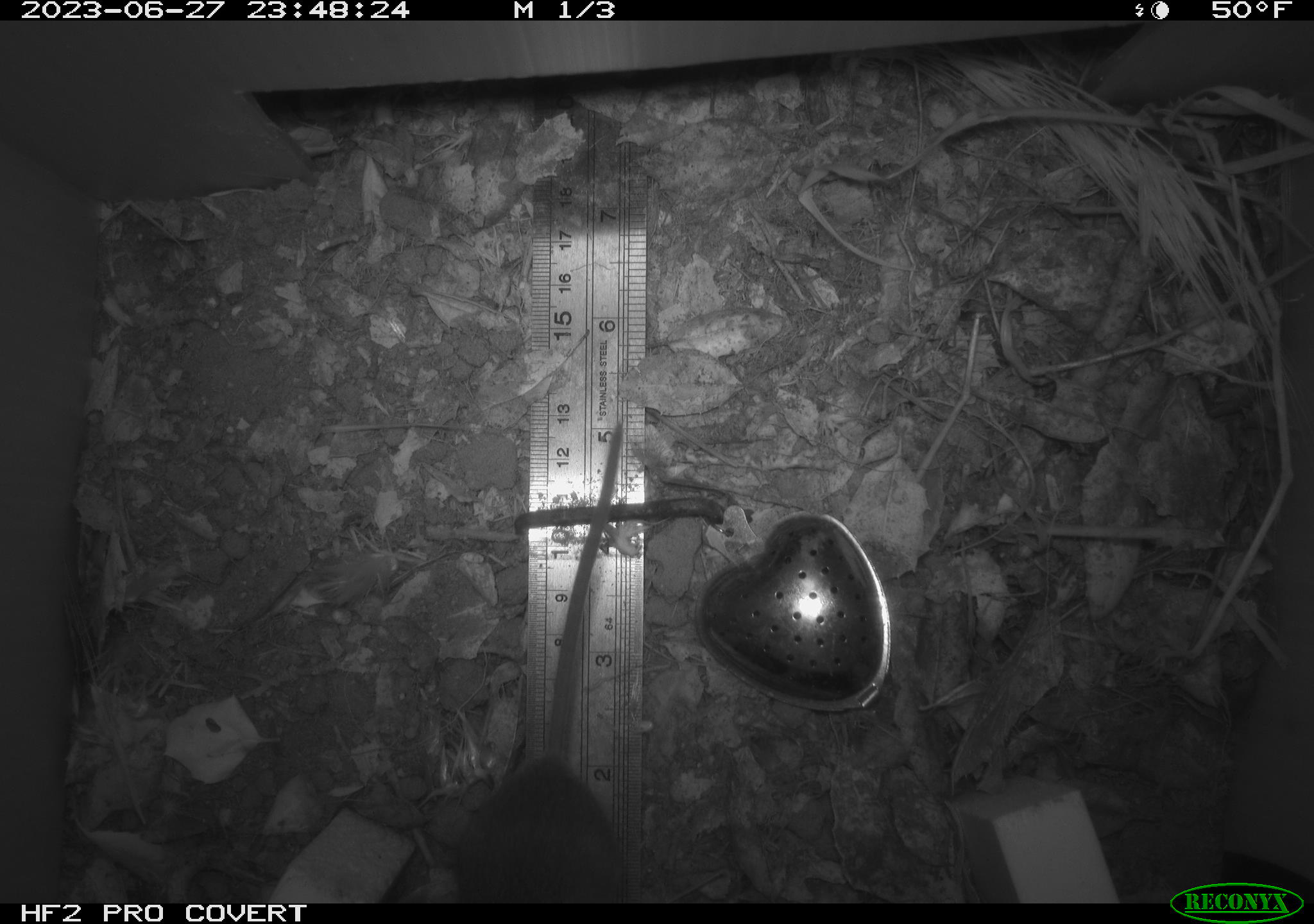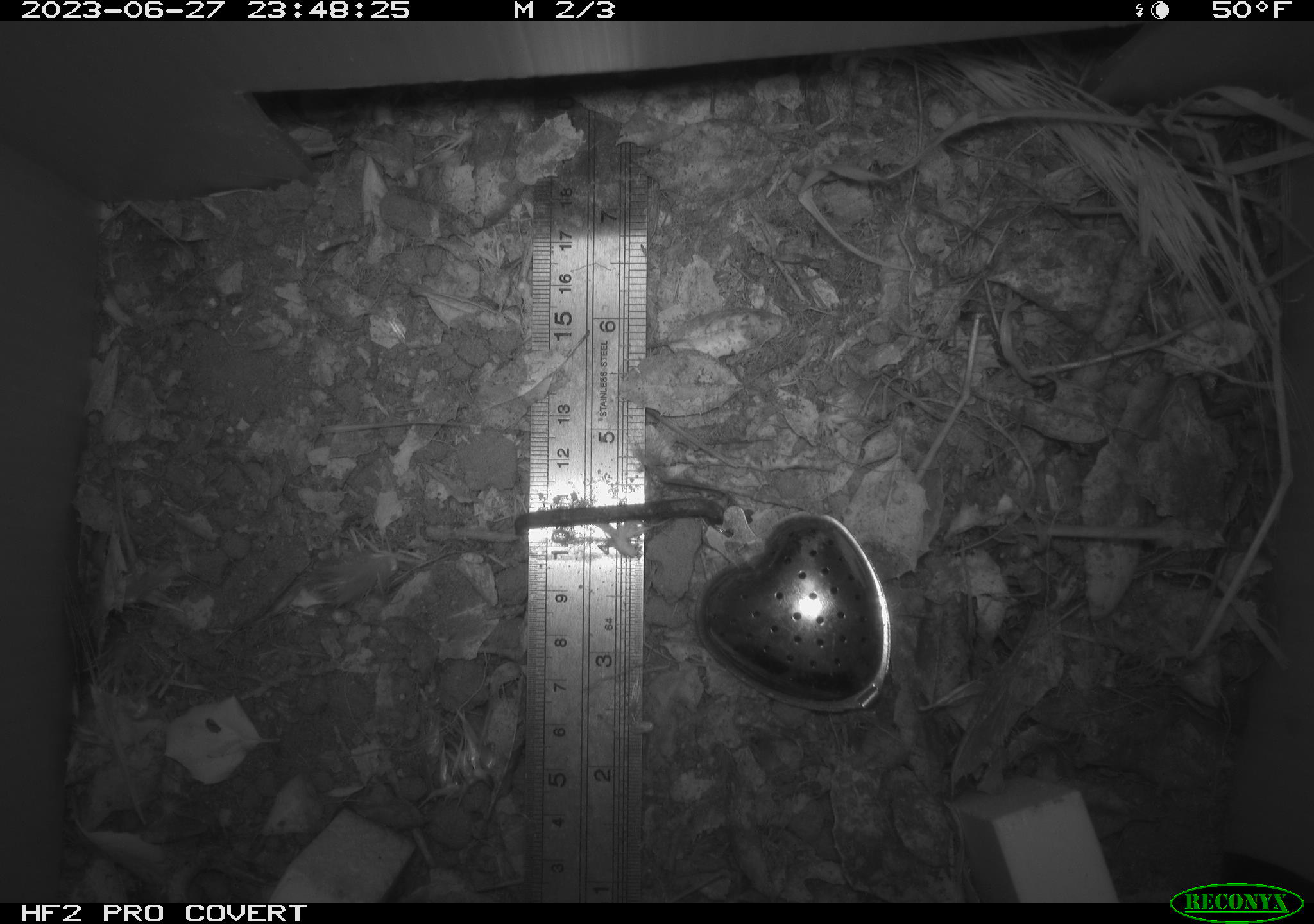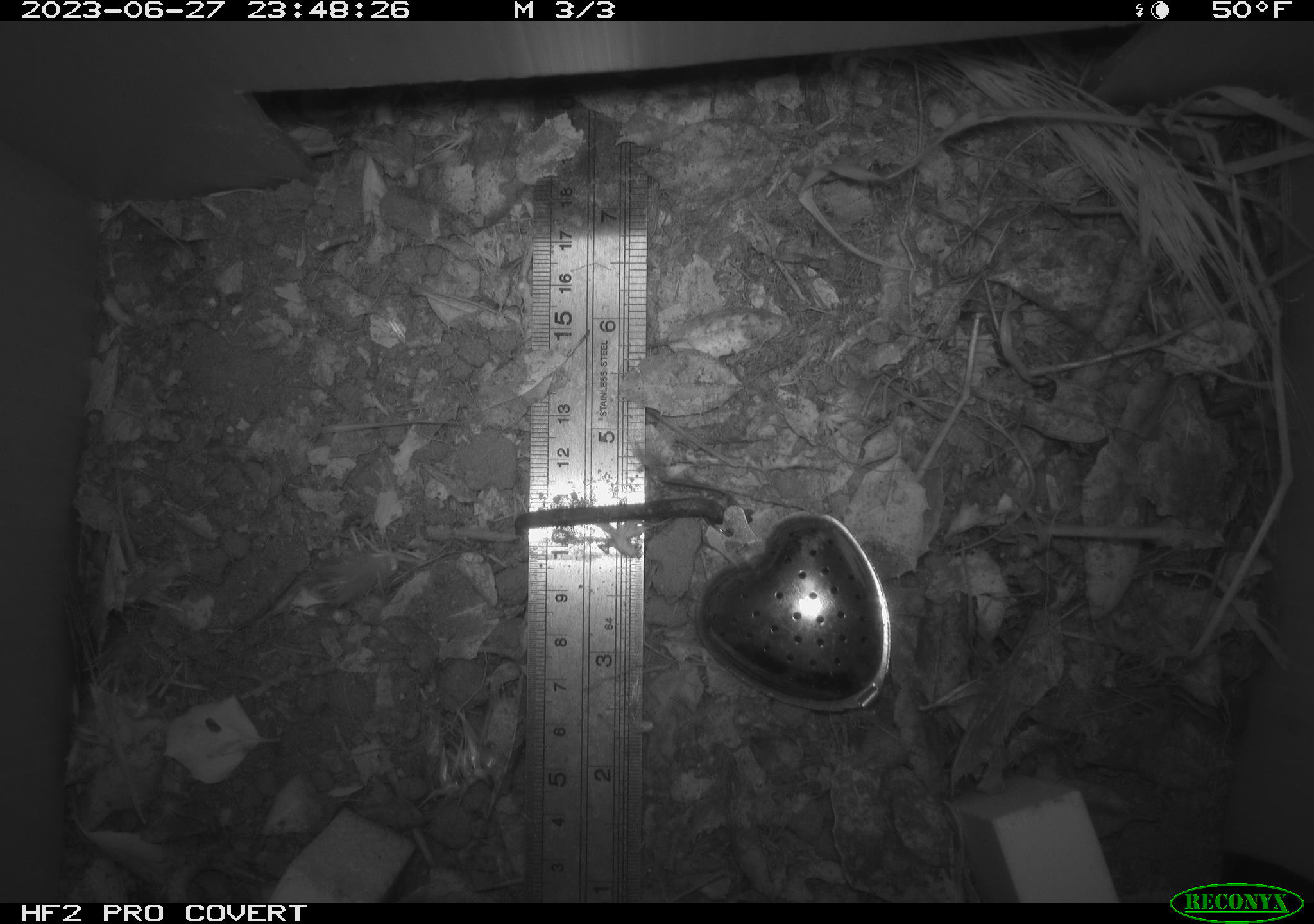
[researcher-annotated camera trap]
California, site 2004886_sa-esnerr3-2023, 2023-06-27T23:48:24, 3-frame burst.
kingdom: Animalia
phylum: Chordata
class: Mammalia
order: Rodentia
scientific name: Rodentia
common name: mouse species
Mouse species (Rodentia).